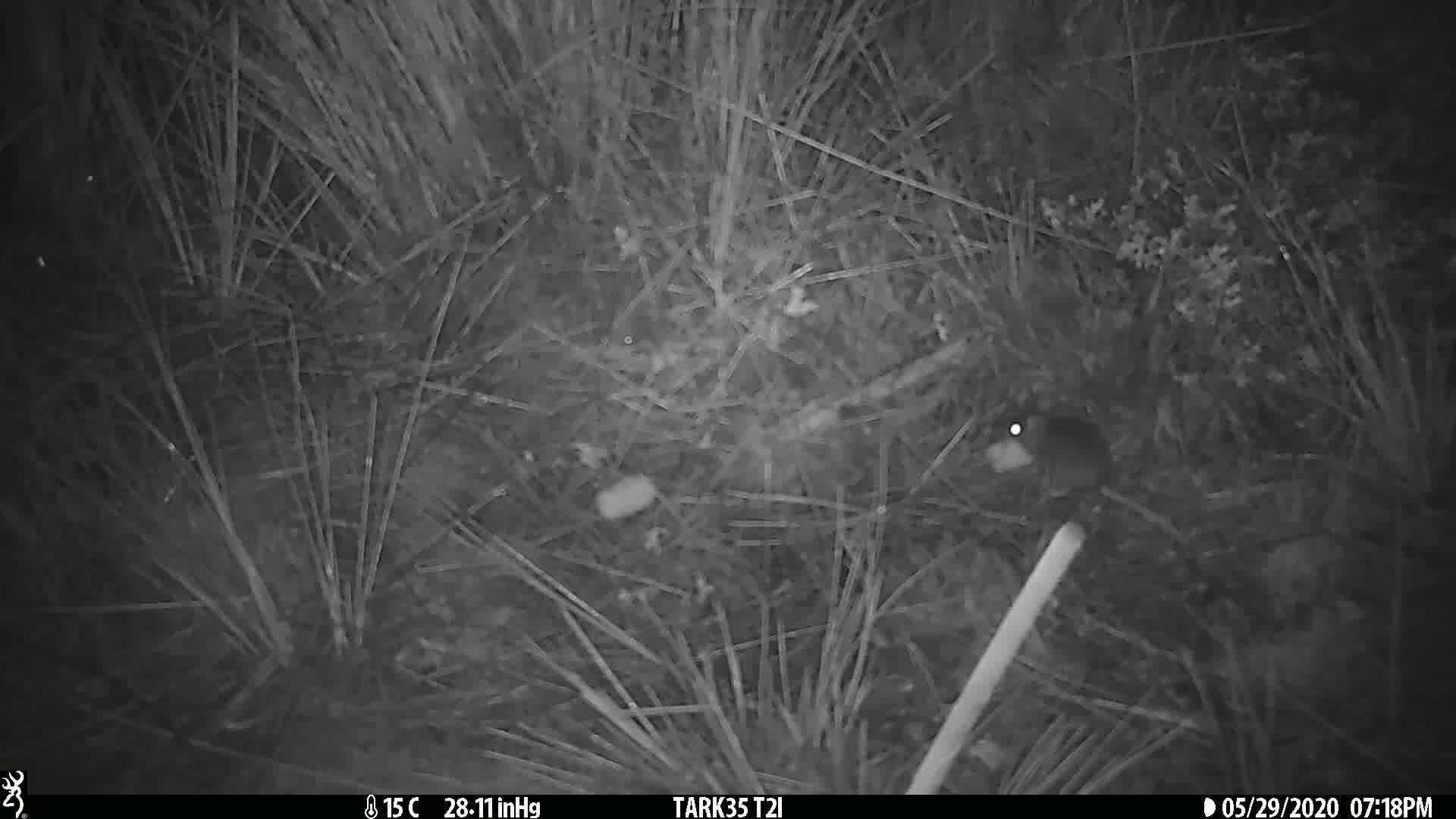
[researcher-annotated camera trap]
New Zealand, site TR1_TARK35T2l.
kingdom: Animalia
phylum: Chordata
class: Mammalia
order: Rodentia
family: Muridae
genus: Mus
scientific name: Mus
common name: mouse